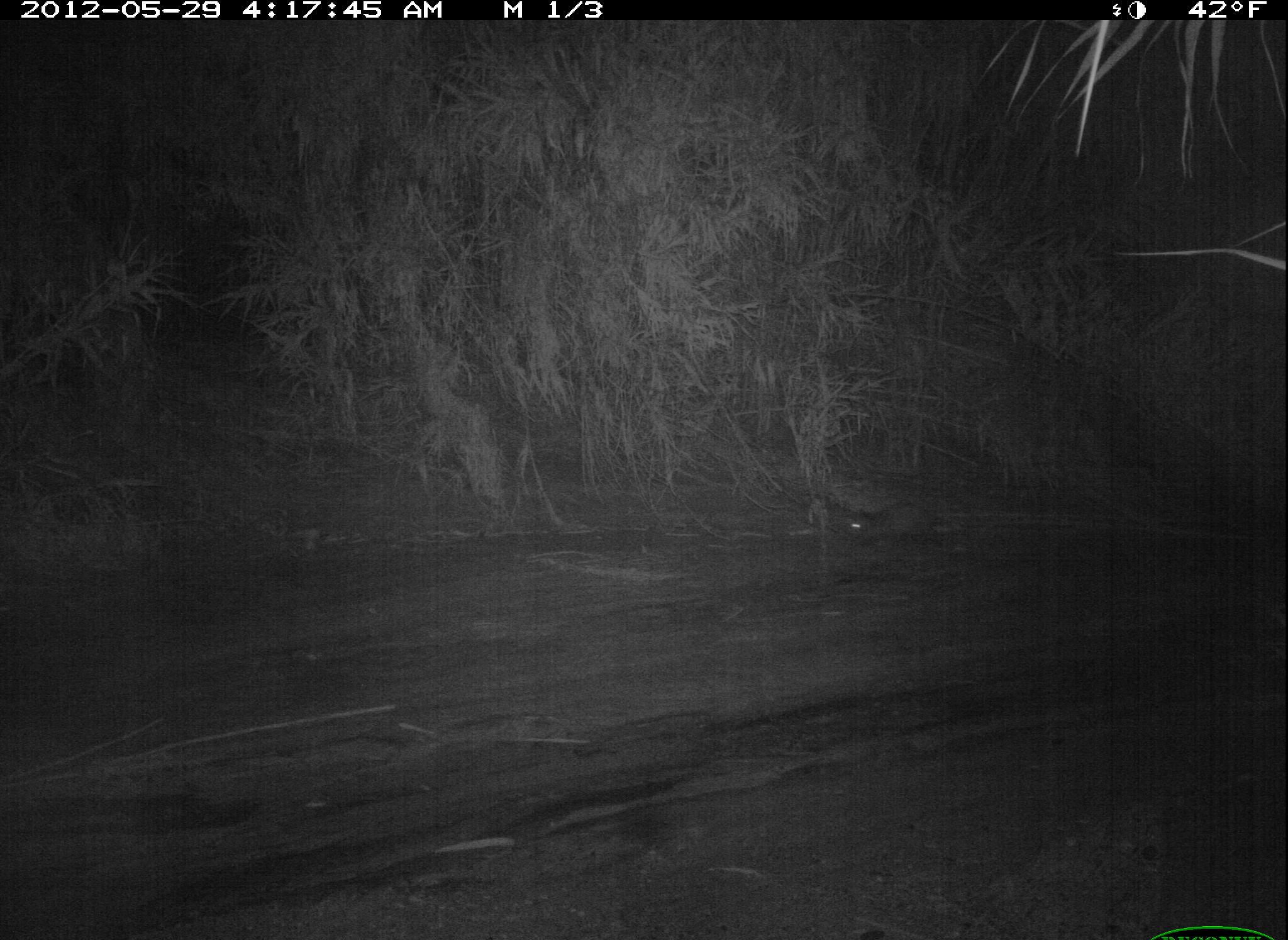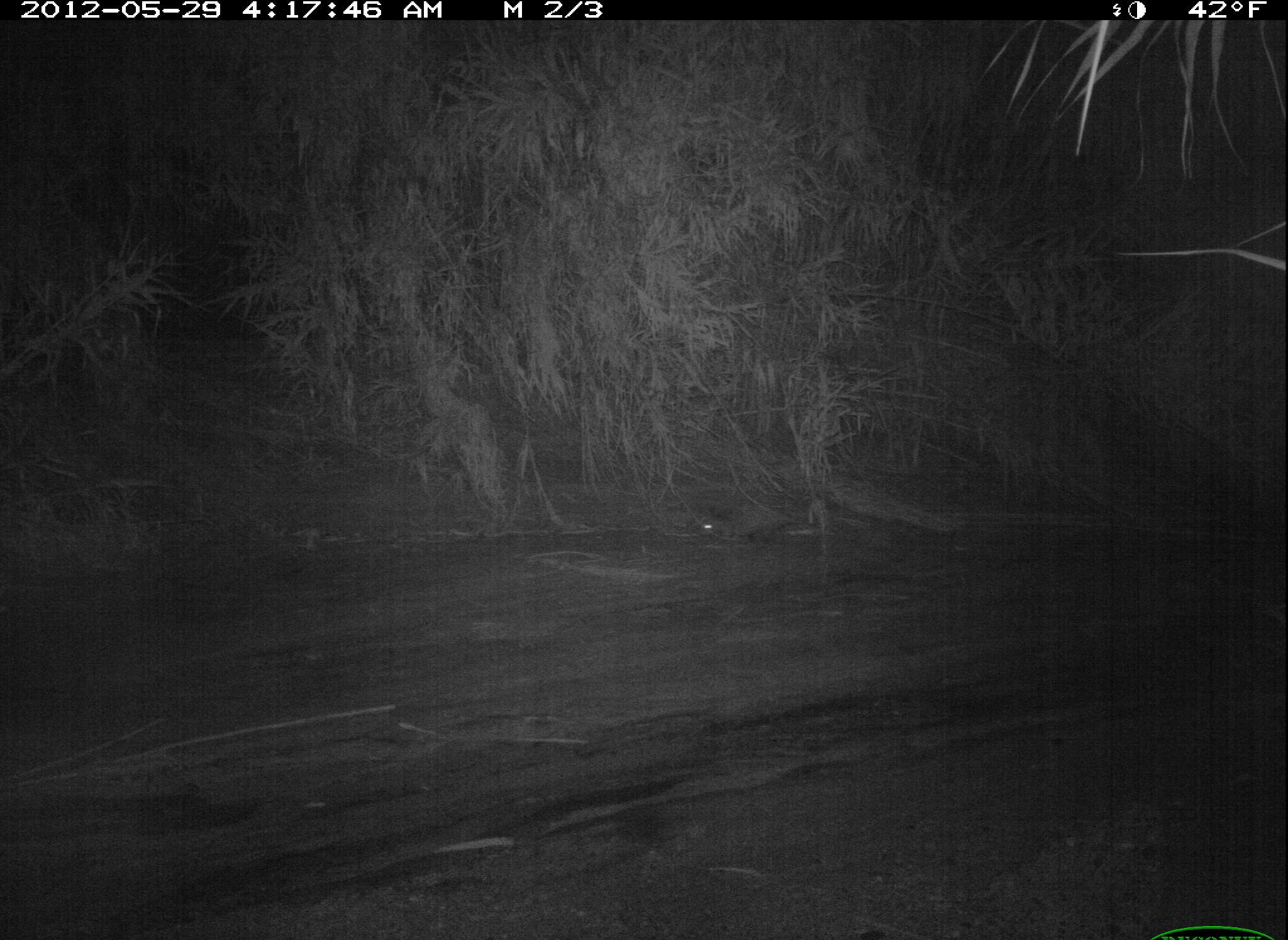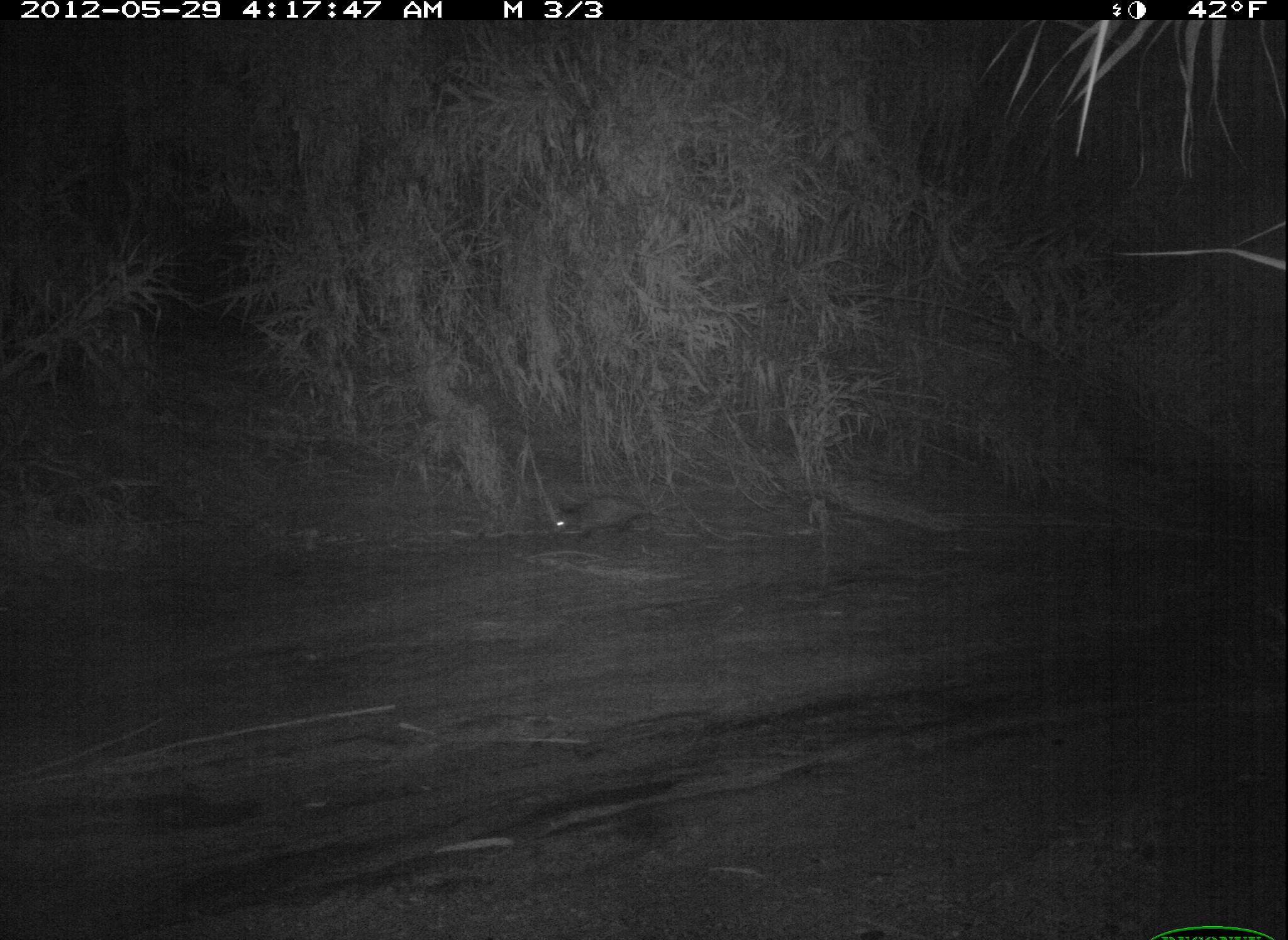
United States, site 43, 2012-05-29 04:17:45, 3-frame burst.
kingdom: Animalia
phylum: Chordata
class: Mammalia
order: Didelphimorphia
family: Didelphidae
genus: Didelphis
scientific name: Didelphis virginiana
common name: virginia opossum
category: opossum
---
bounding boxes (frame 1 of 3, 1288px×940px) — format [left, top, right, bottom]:
opossum: [835, 494, 959, 554]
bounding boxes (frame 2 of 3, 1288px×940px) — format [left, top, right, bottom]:
opossum: [691, 494, 814, 565]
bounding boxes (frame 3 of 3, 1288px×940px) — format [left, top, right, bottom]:
opossum: [536, 470, 692, 557]